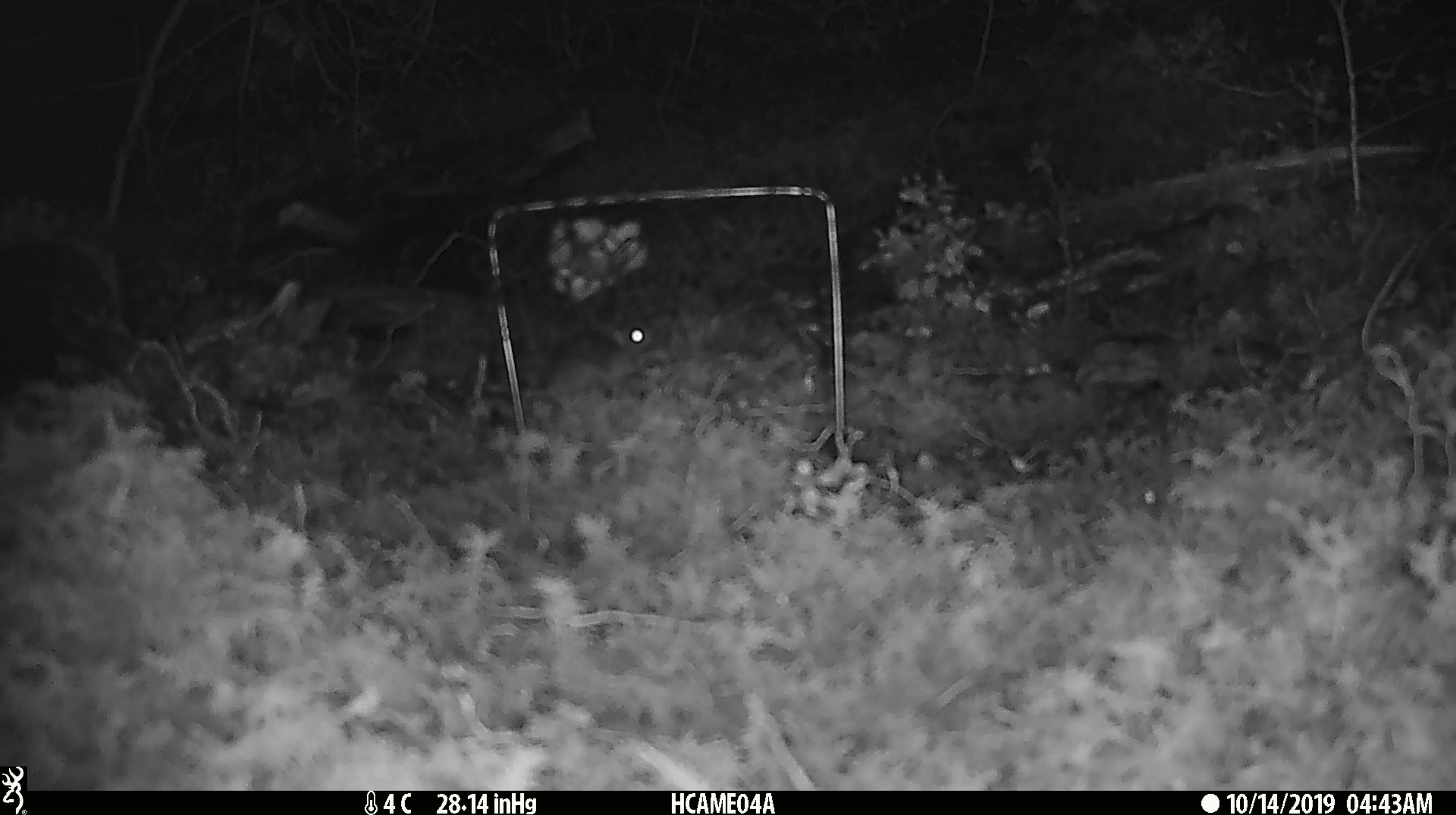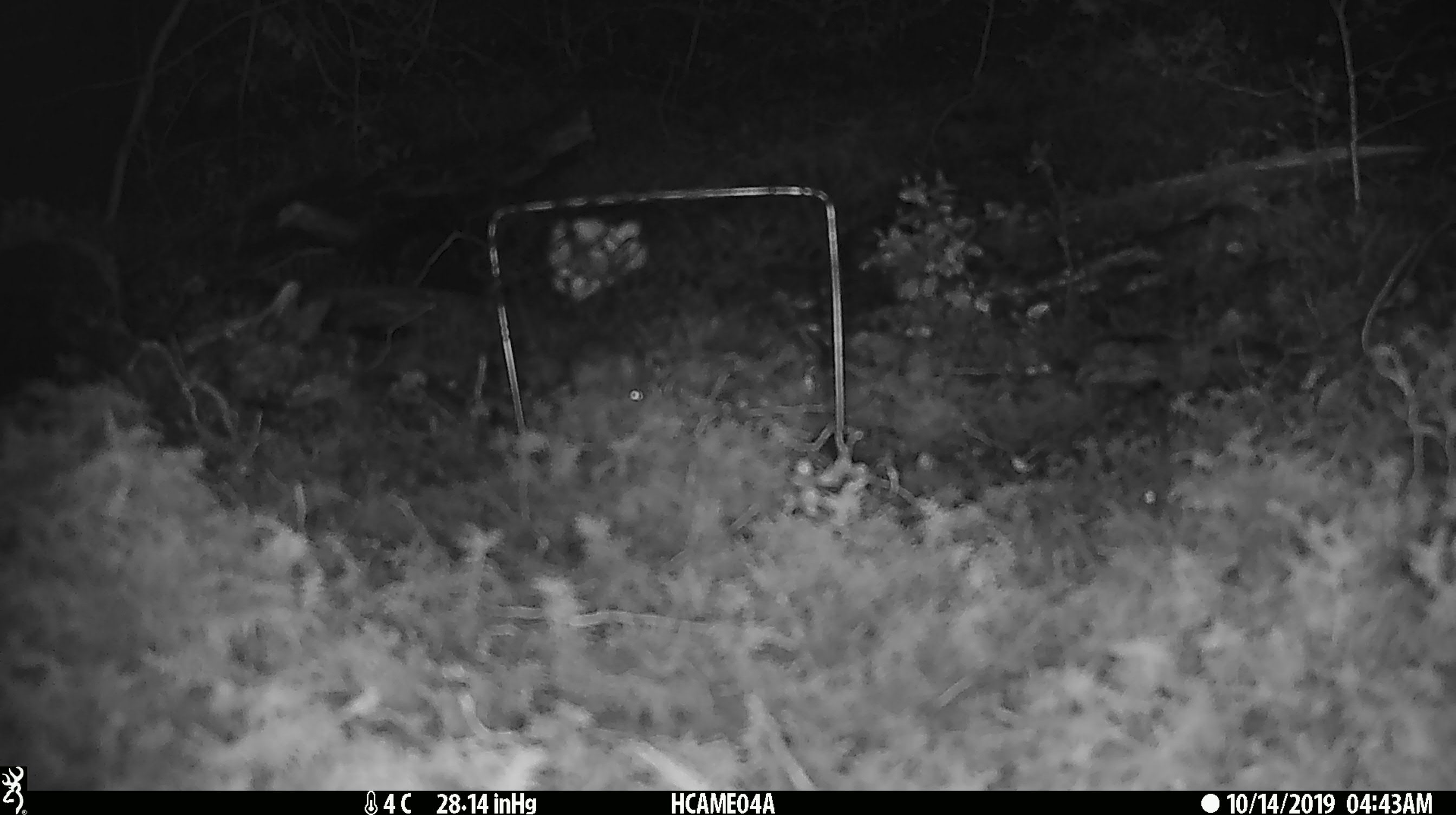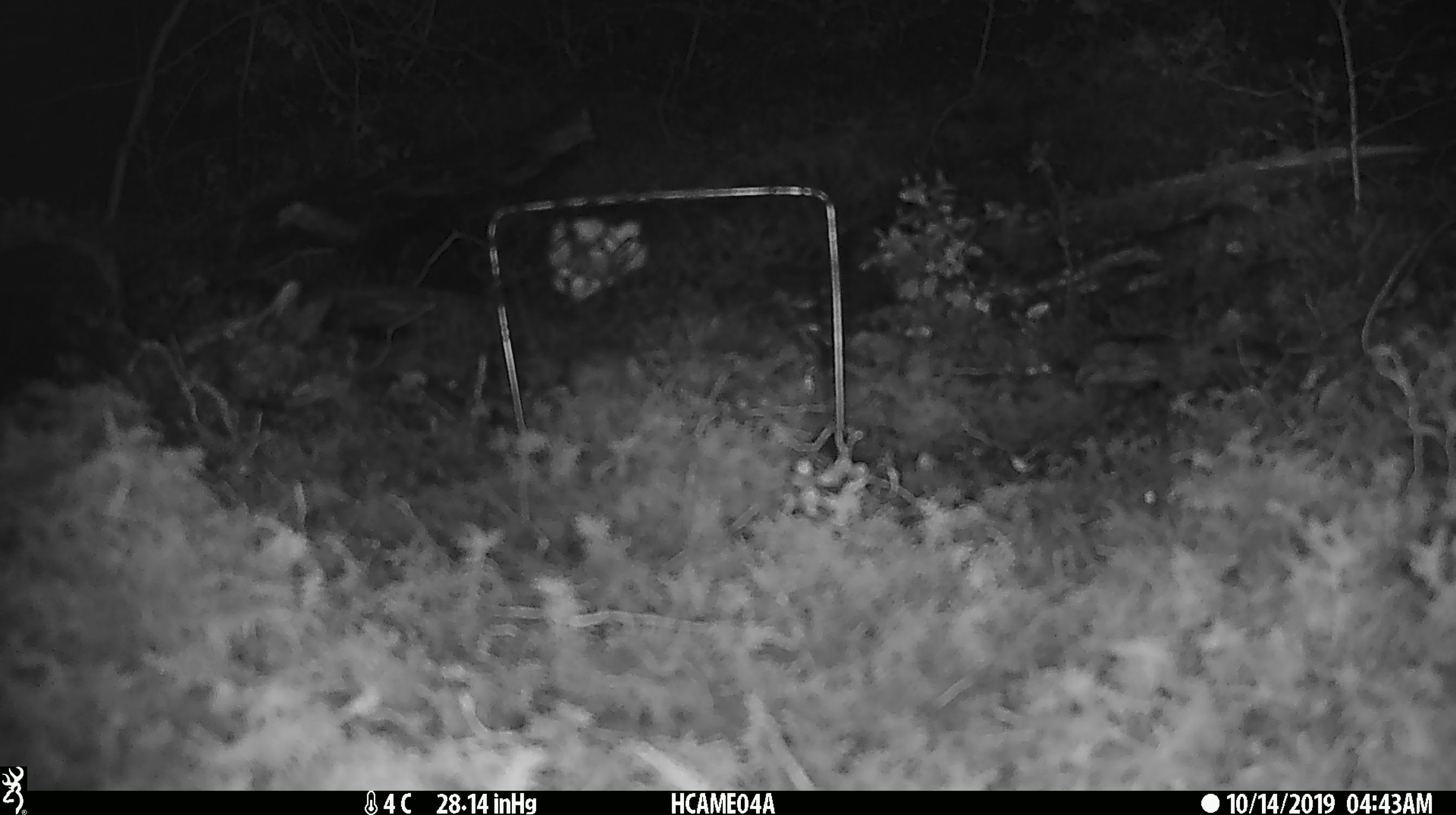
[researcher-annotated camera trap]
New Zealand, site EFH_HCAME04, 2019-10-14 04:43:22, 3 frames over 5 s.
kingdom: Animalia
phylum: Chordata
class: Mammalia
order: Rodentia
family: Muridae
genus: Mus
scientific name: Mus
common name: mouse